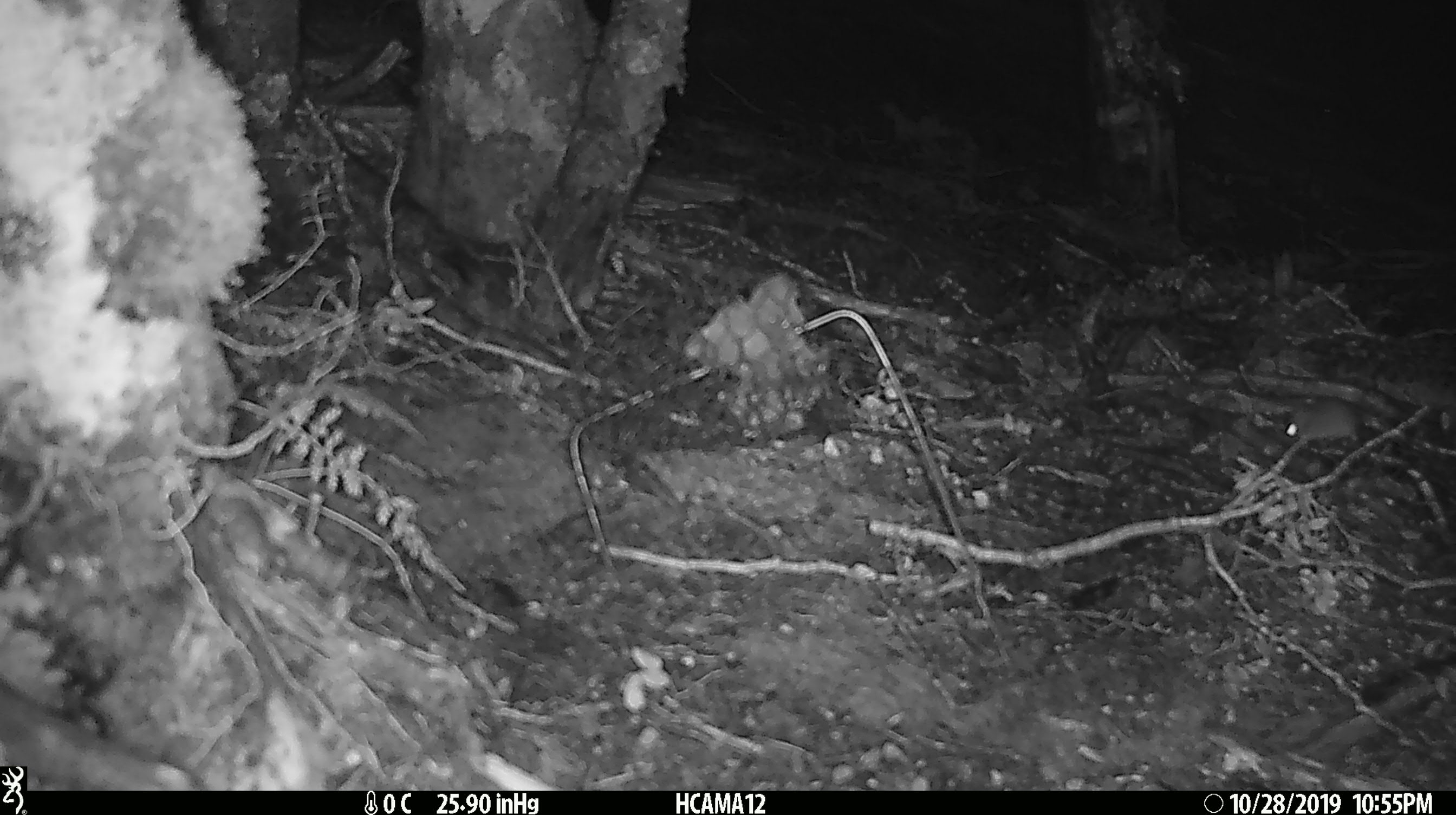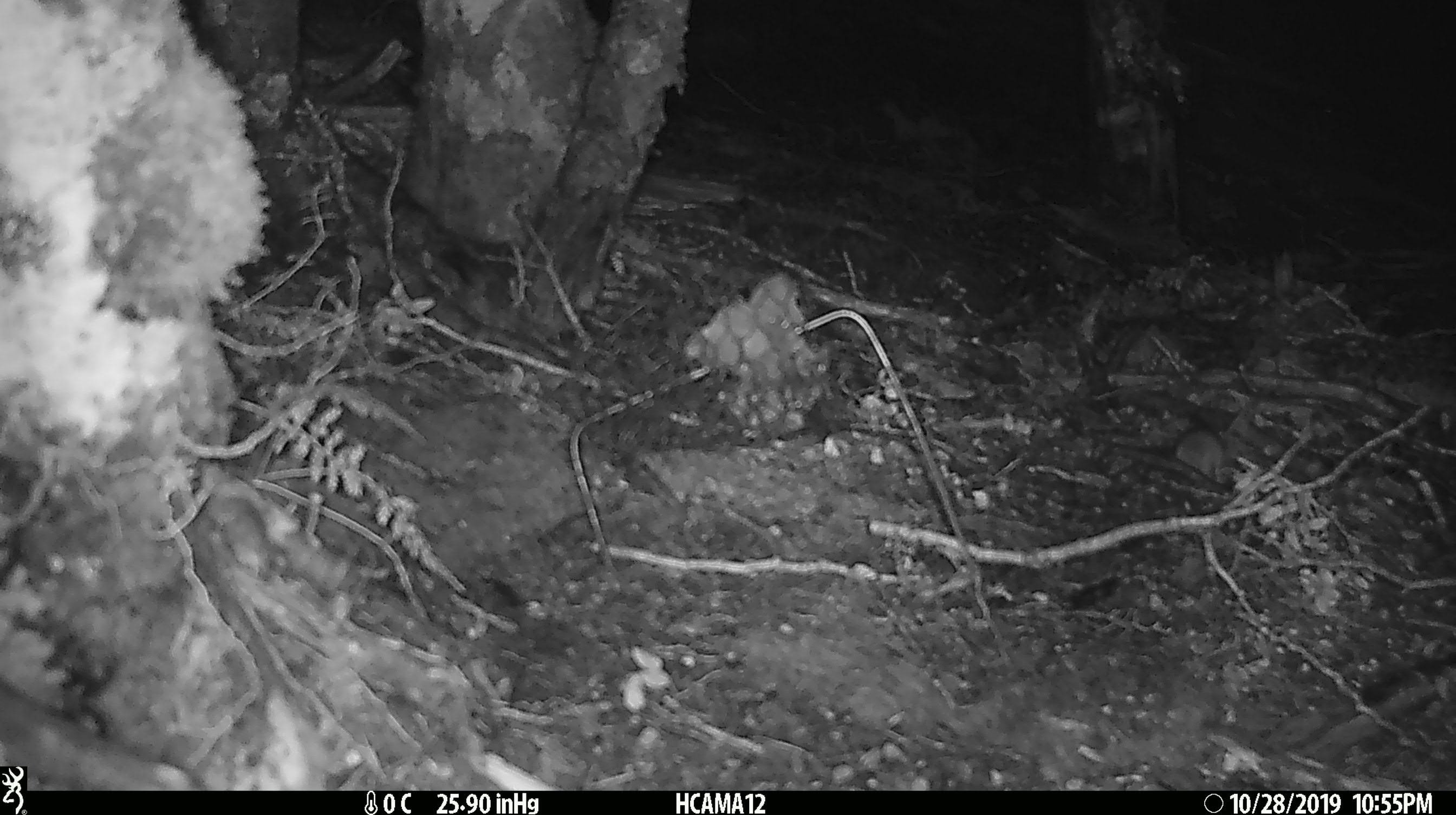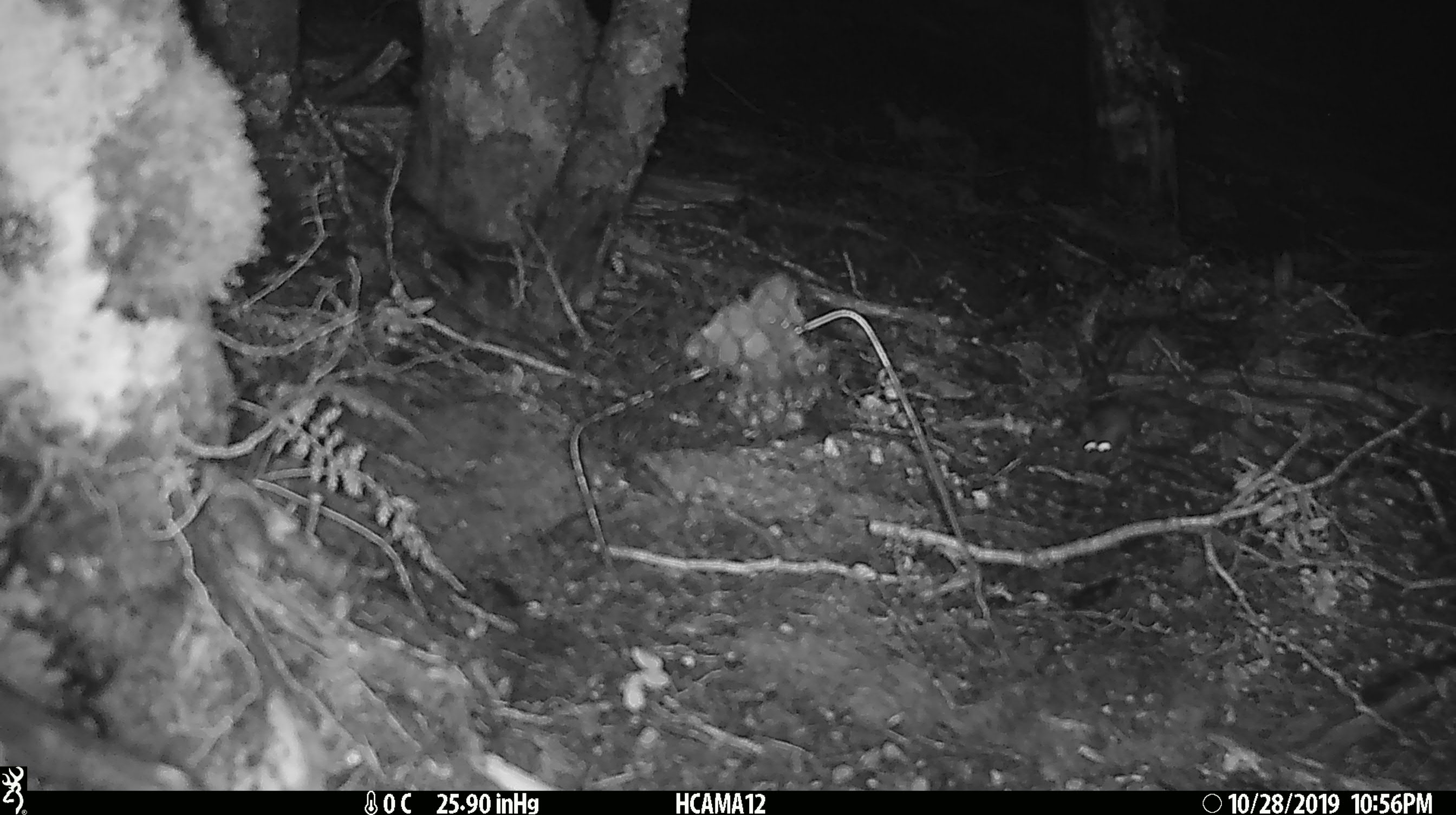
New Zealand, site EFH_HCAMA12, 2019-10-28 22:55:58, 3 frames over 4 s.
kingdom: Animalia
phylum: Chordata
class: Mammalia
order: Rodentia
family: Muridae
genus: Mus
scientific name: Mus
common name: mouse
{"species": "mouse (Mus)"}